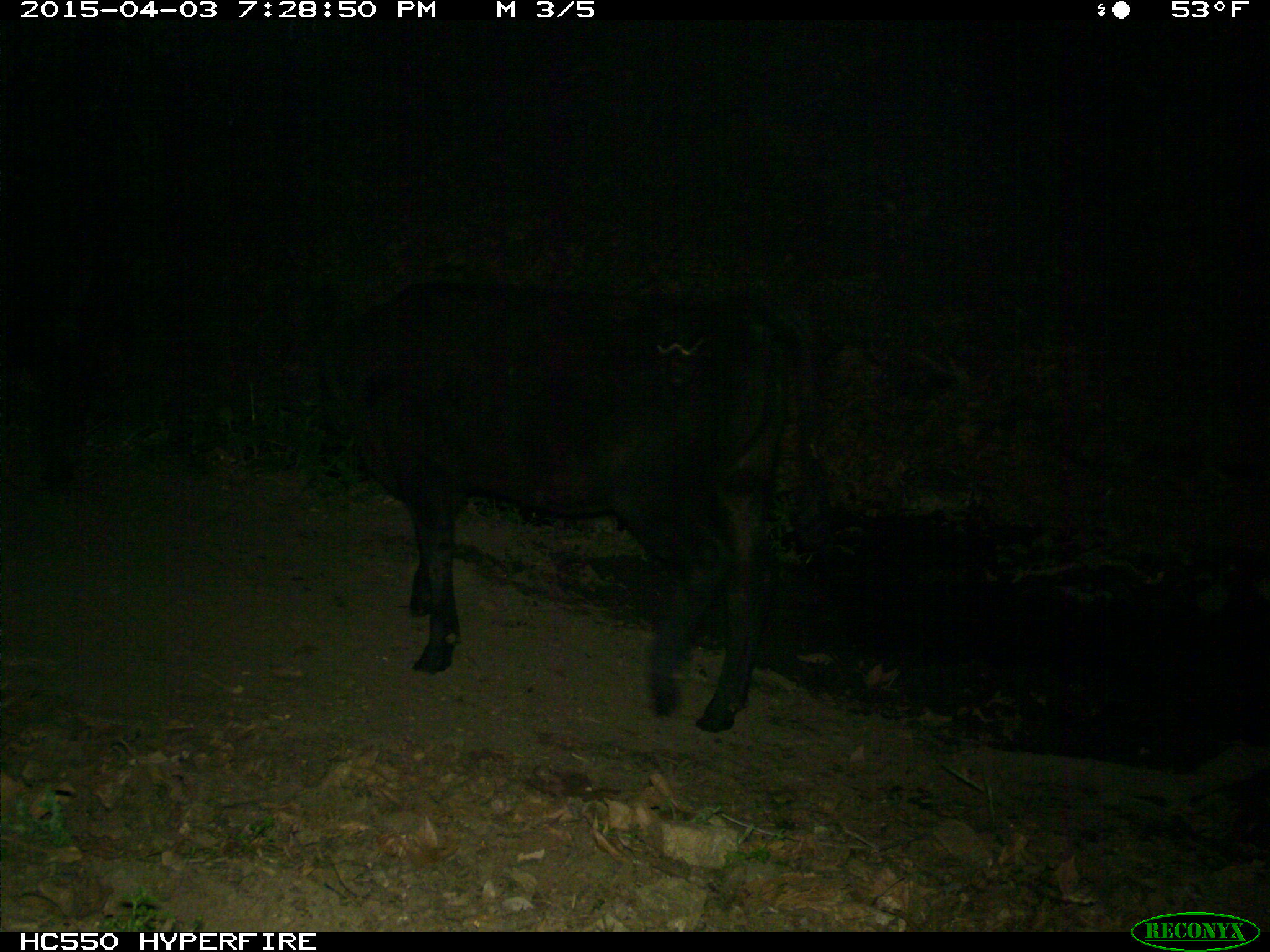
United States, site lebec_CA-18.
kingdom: Animalia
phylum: Chordata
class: Mammalia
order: Artiodactyla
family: Bovidae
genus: Bos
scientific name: Bos taurus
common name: domestic cow